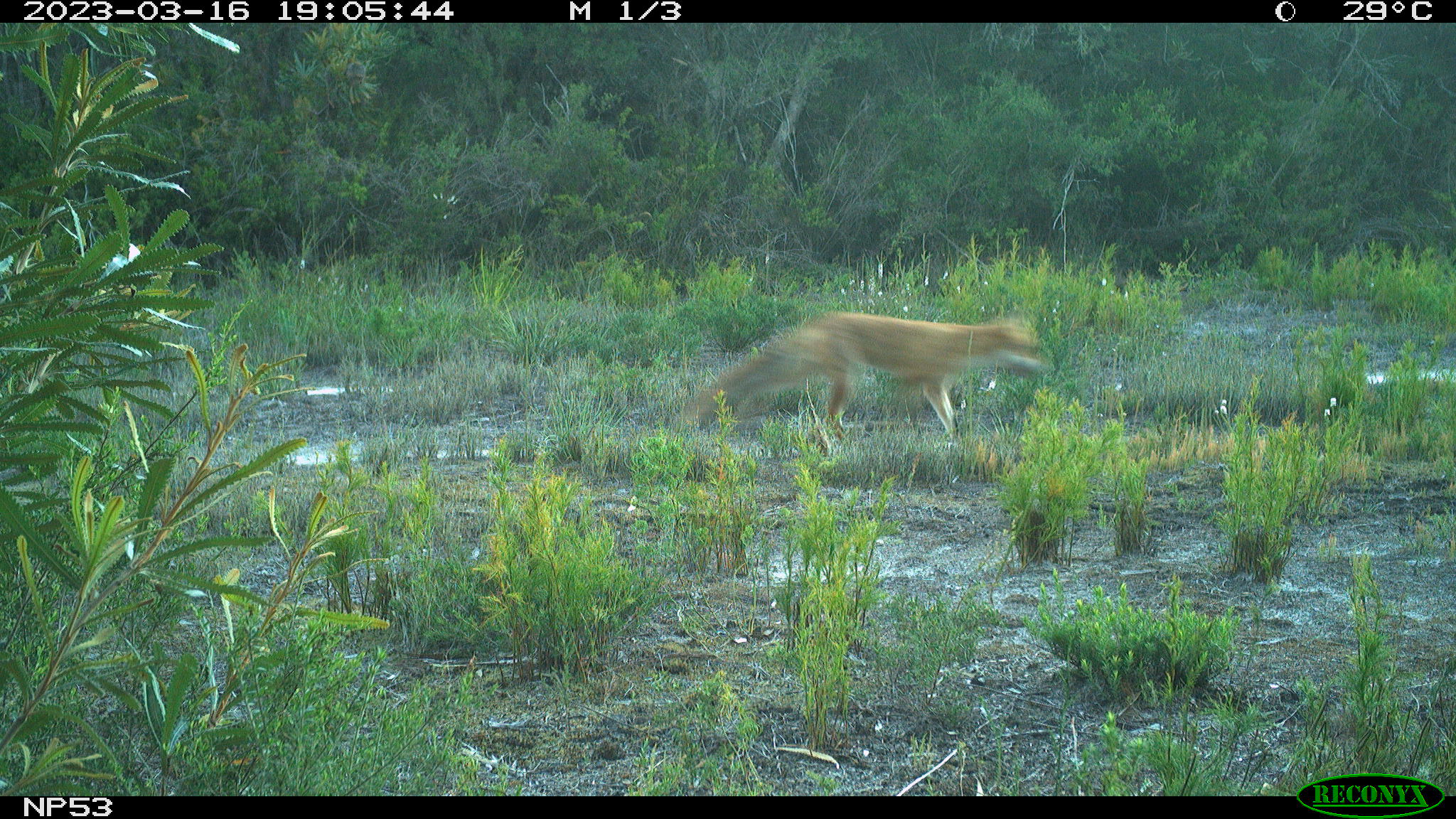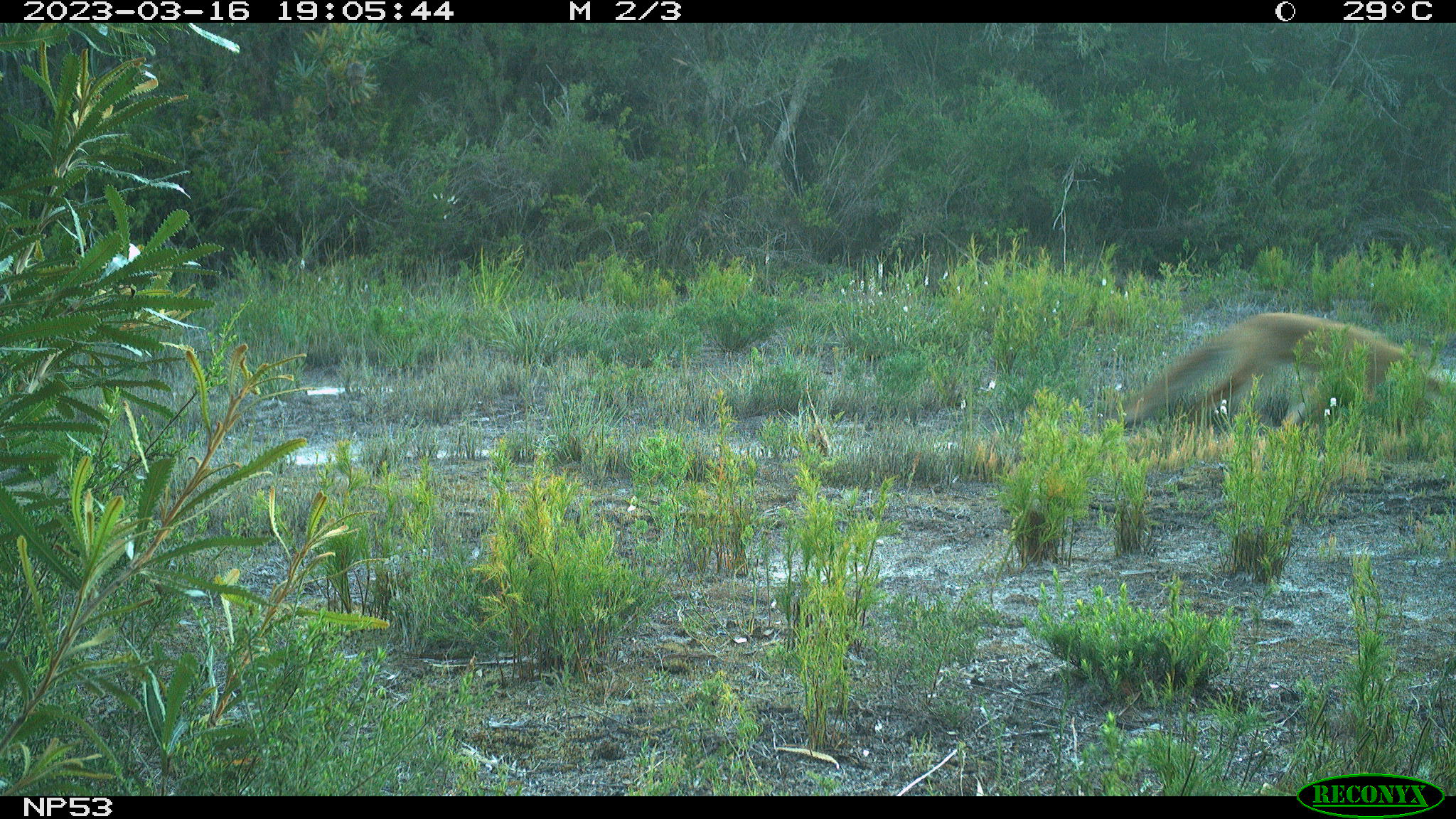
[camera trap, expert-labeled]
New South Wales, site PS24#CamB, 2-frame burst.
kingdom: Animalia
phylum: Chordata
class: Mammalia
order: Carnivora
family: Canidae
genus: Vulpes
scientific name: Vulpes vulpes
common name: red fox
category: fox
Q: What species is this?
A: Fox (red fox) (Vulpes vulpes).